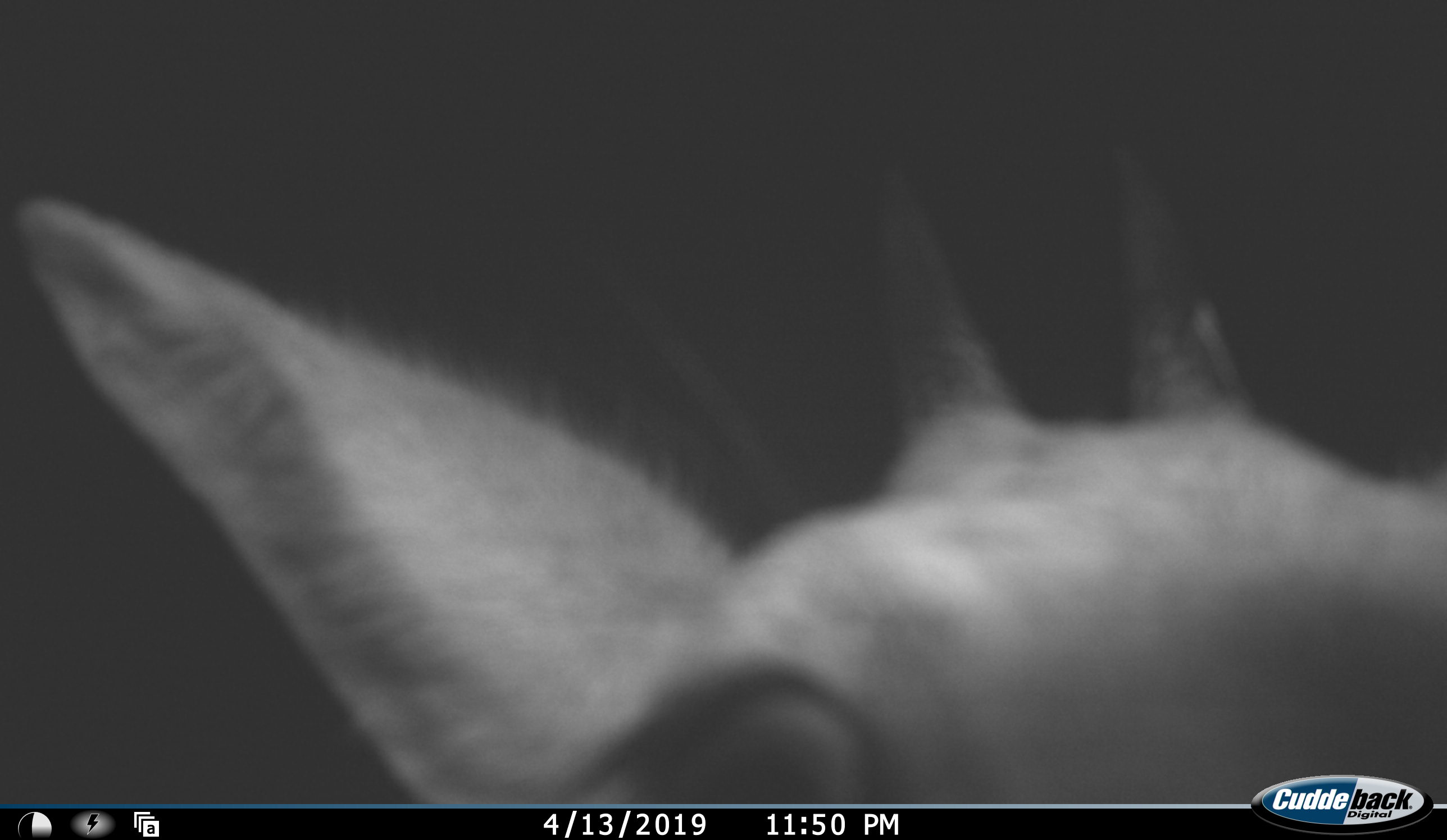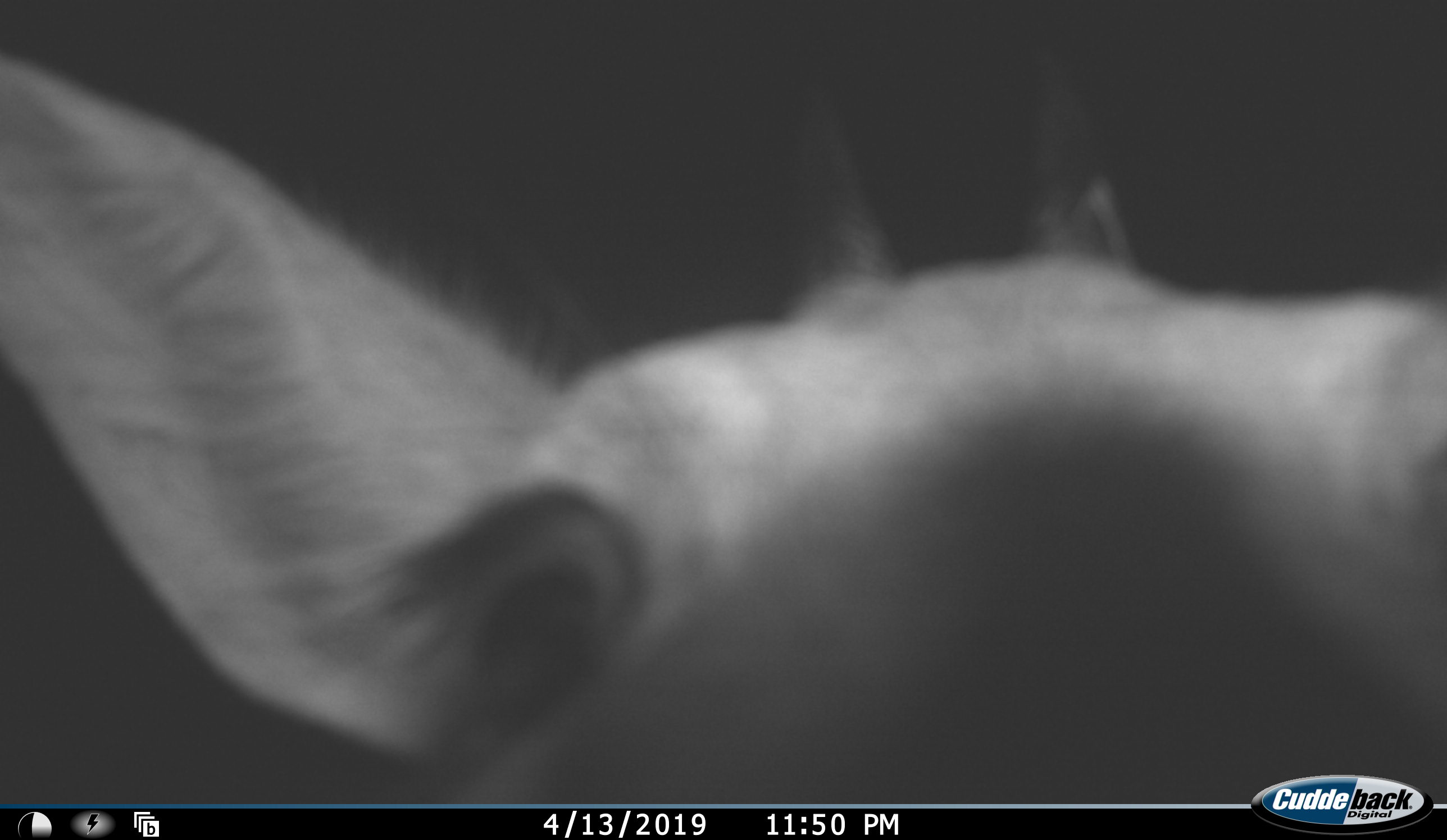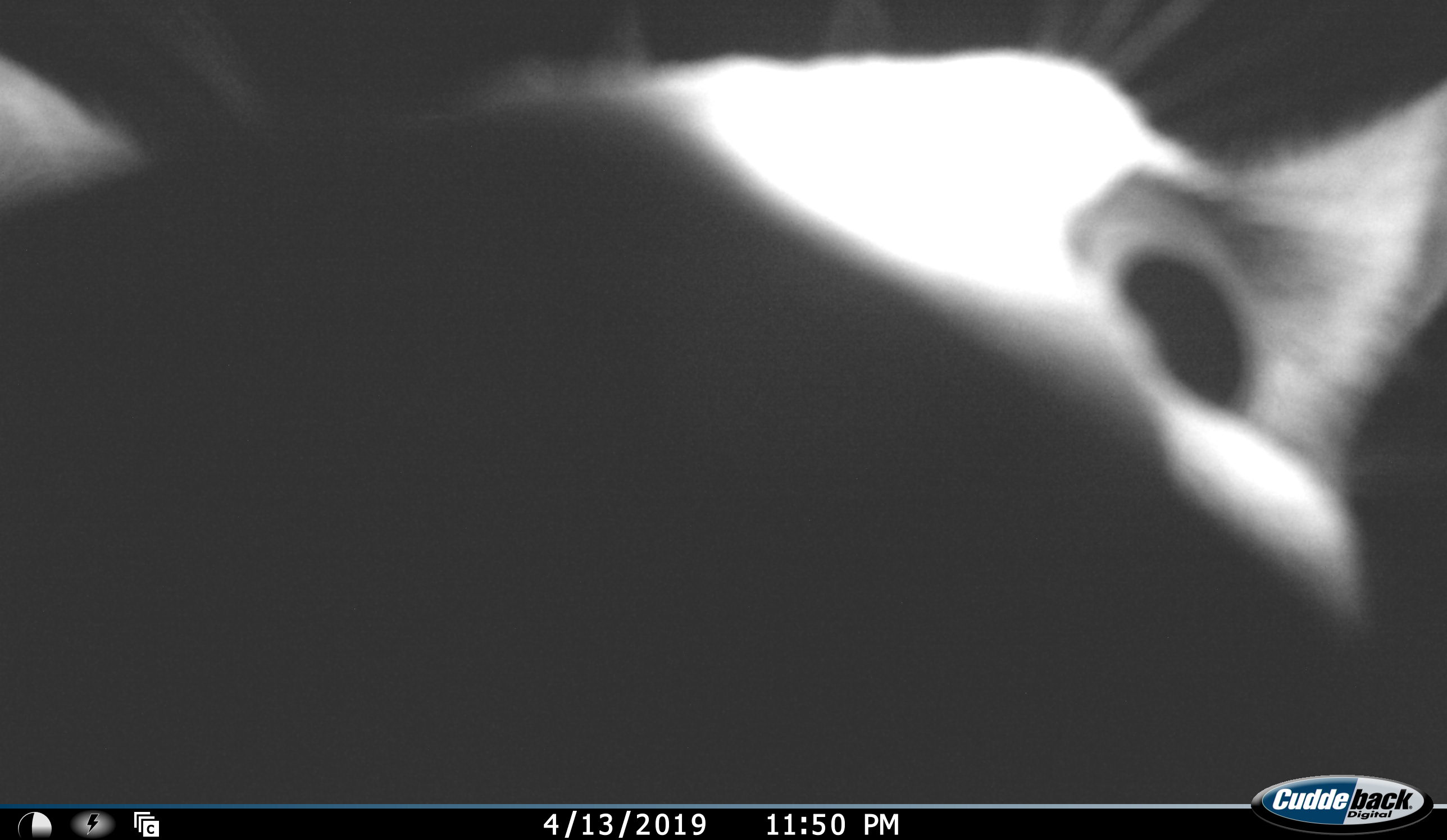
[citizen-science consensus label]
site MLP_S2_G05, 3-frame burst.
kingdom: Animalia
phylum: Chordata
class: Mammalia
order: Artiodactyla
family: Bovidae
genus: Sylvicapra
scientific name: Sylvicapra grimmia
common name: common duiker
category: duikercommongrey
Duikercommongrey (common duiker) (Sylvicapra grimmia), count 1. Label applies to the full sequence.